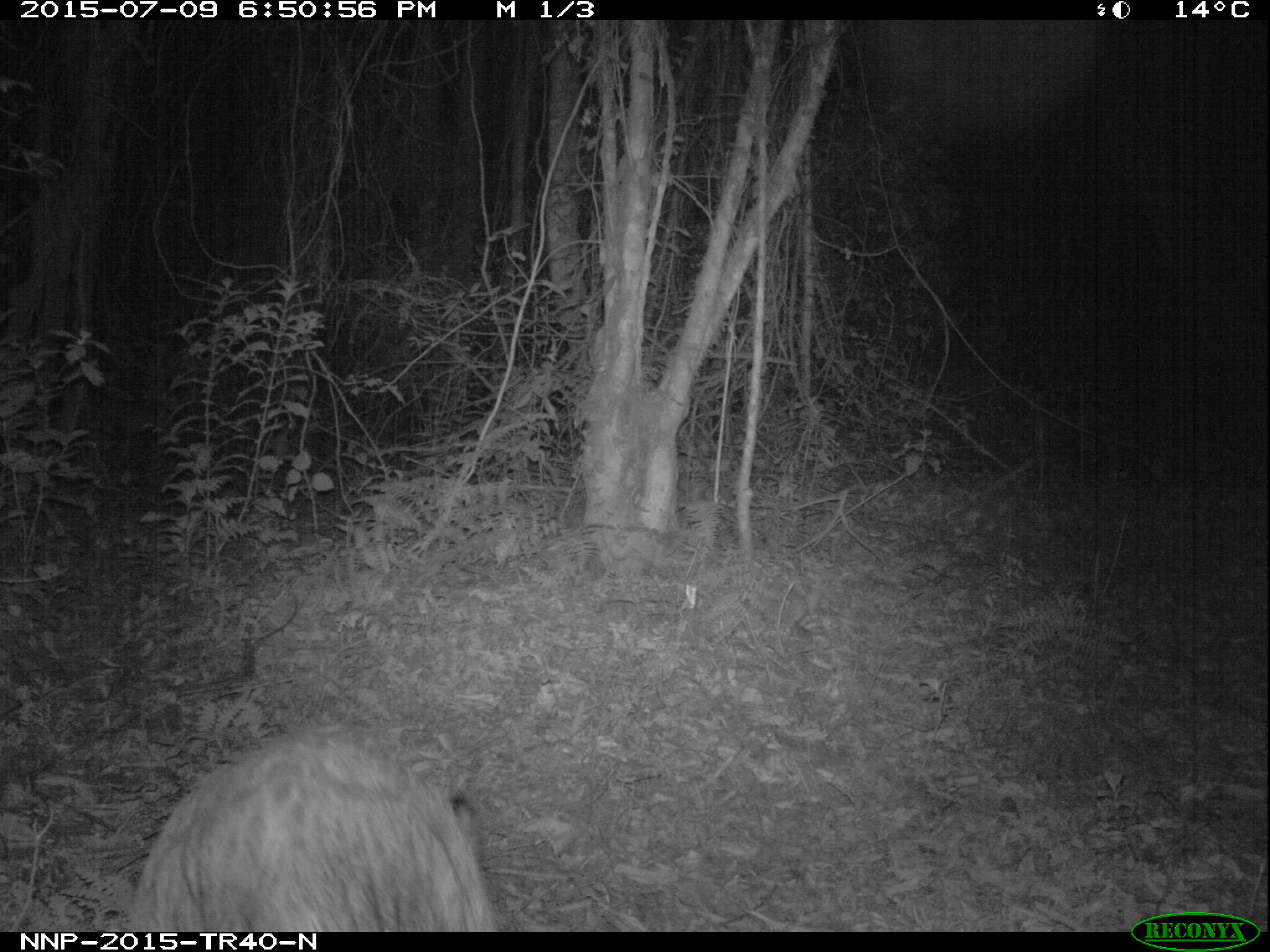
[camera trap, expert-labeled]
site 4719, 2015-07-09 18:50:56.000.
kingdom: Animalia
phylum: Chordata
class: Mammalia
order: Artiodactyla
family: Suidae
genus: Potamochoerus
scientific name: Potamochoerus larvatus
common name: bushpig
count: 1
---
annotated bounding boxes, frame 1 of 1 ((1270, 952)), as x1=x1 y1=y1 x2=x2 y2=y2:
potamochoerus larvatus: x1=132 y1=736 x2=491 y2=931